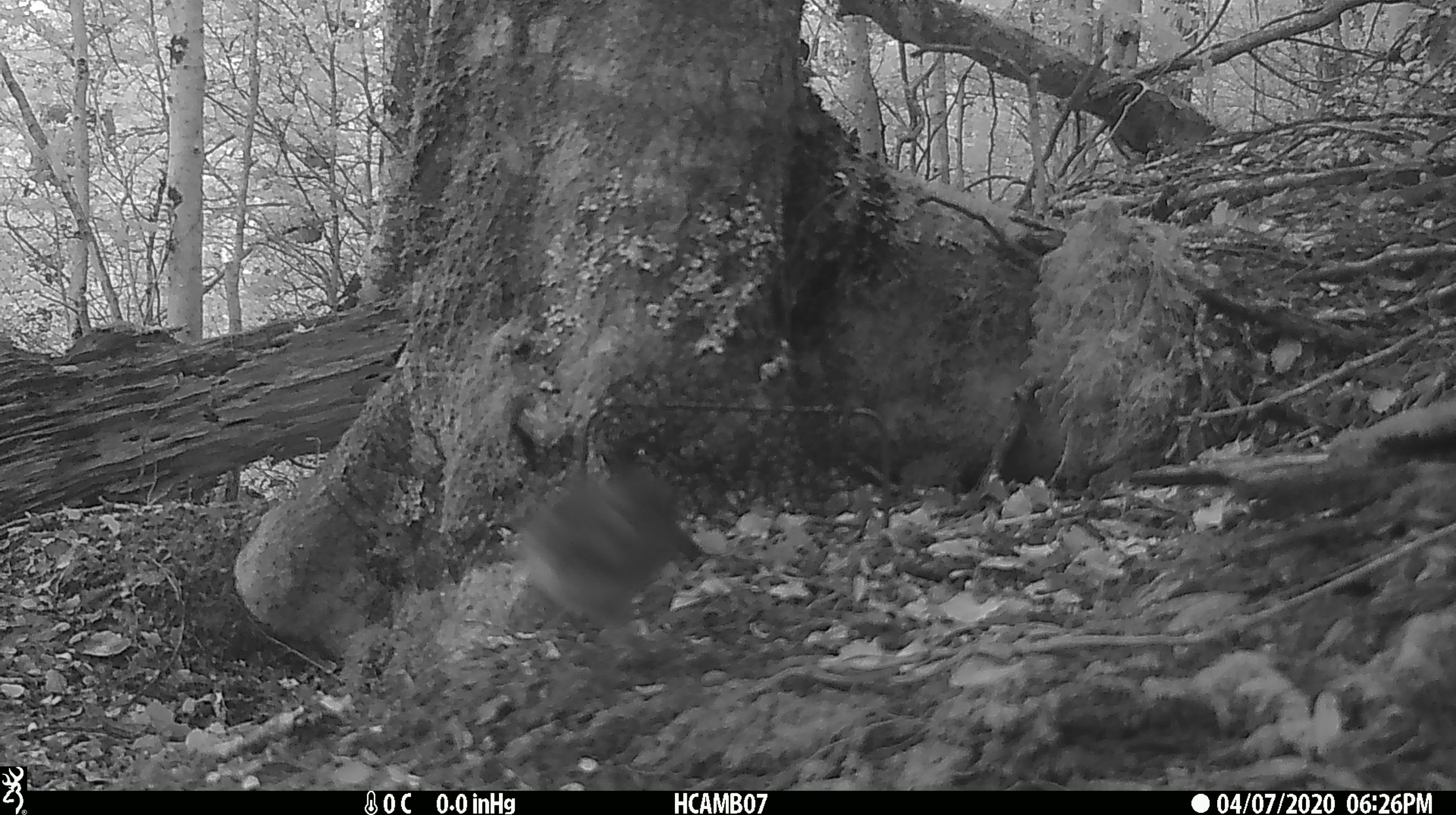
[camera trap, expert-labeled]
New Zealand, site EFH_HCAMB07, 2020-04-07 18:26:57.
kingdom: Animalia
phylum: Chordata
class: Aves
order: Passeriformes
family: Petroicidae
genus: Petroica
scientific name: Petroica australis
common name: new zealand robin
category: robin